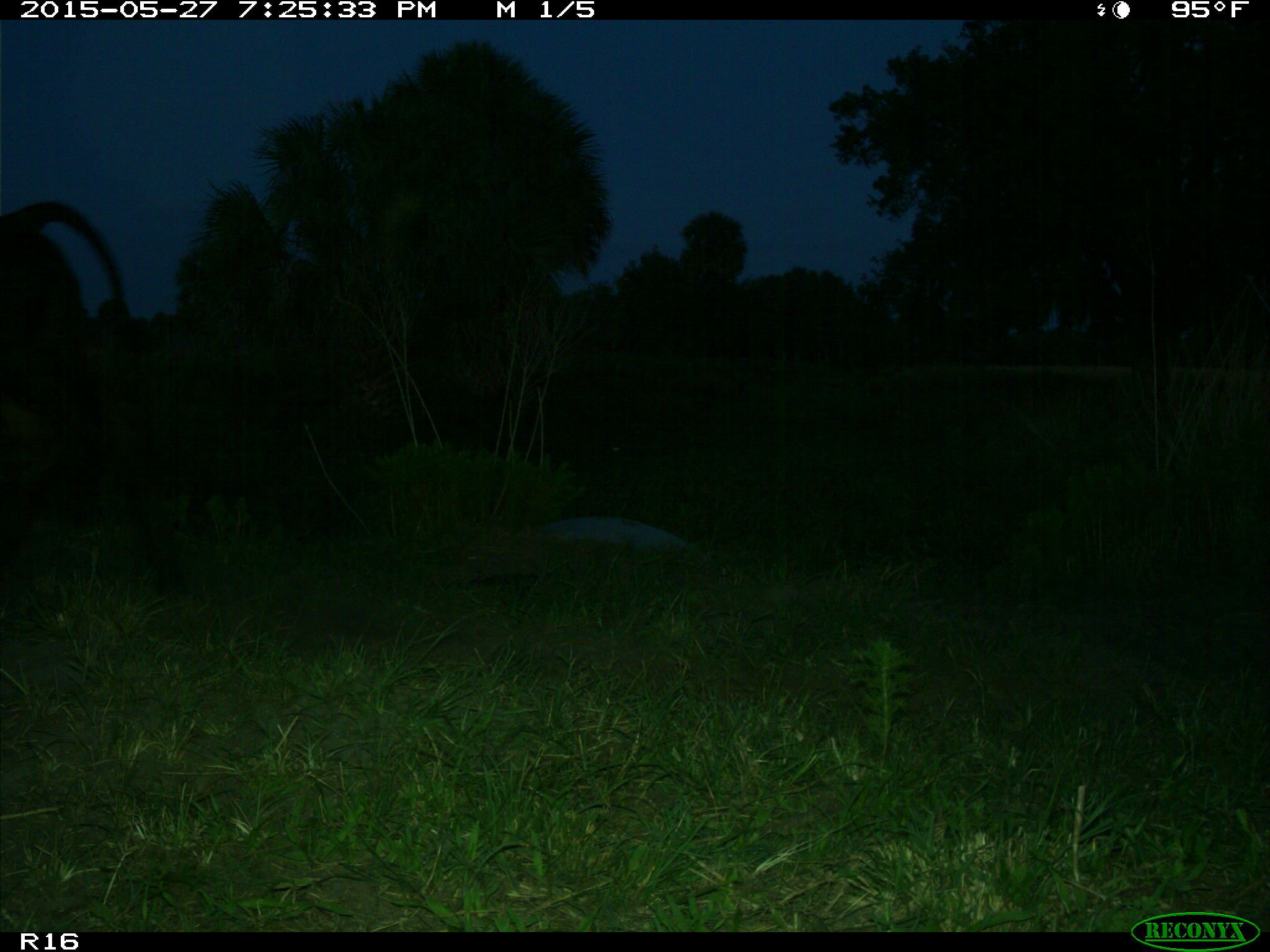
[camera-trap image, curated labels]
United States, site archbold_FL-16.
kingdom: Animalia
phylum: Chordata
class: Mammalia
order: Artiodactyla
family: Bovidae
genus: Bos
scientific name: Bos taurus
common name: domestic cow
Bos taurus (domestic cow).